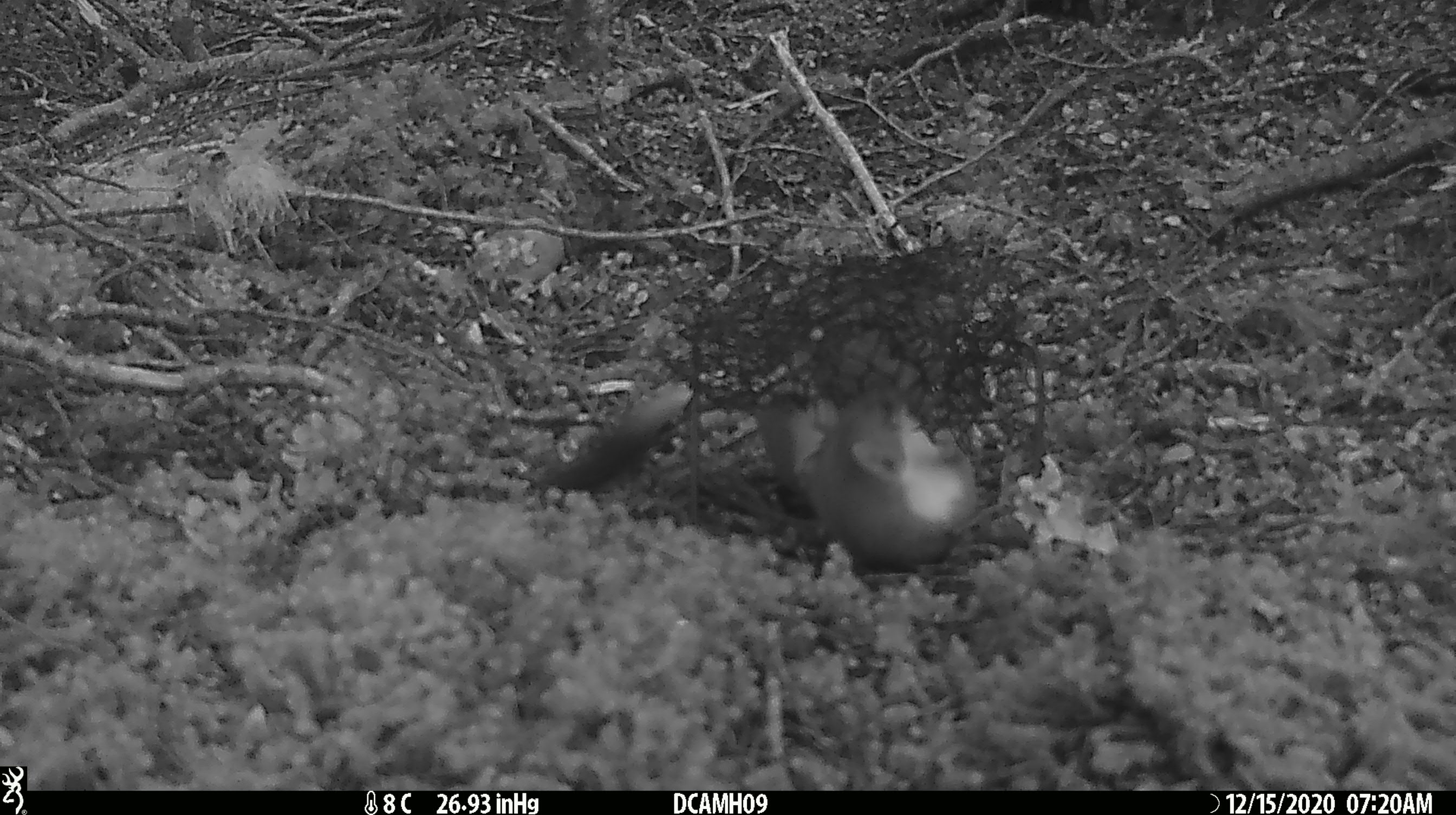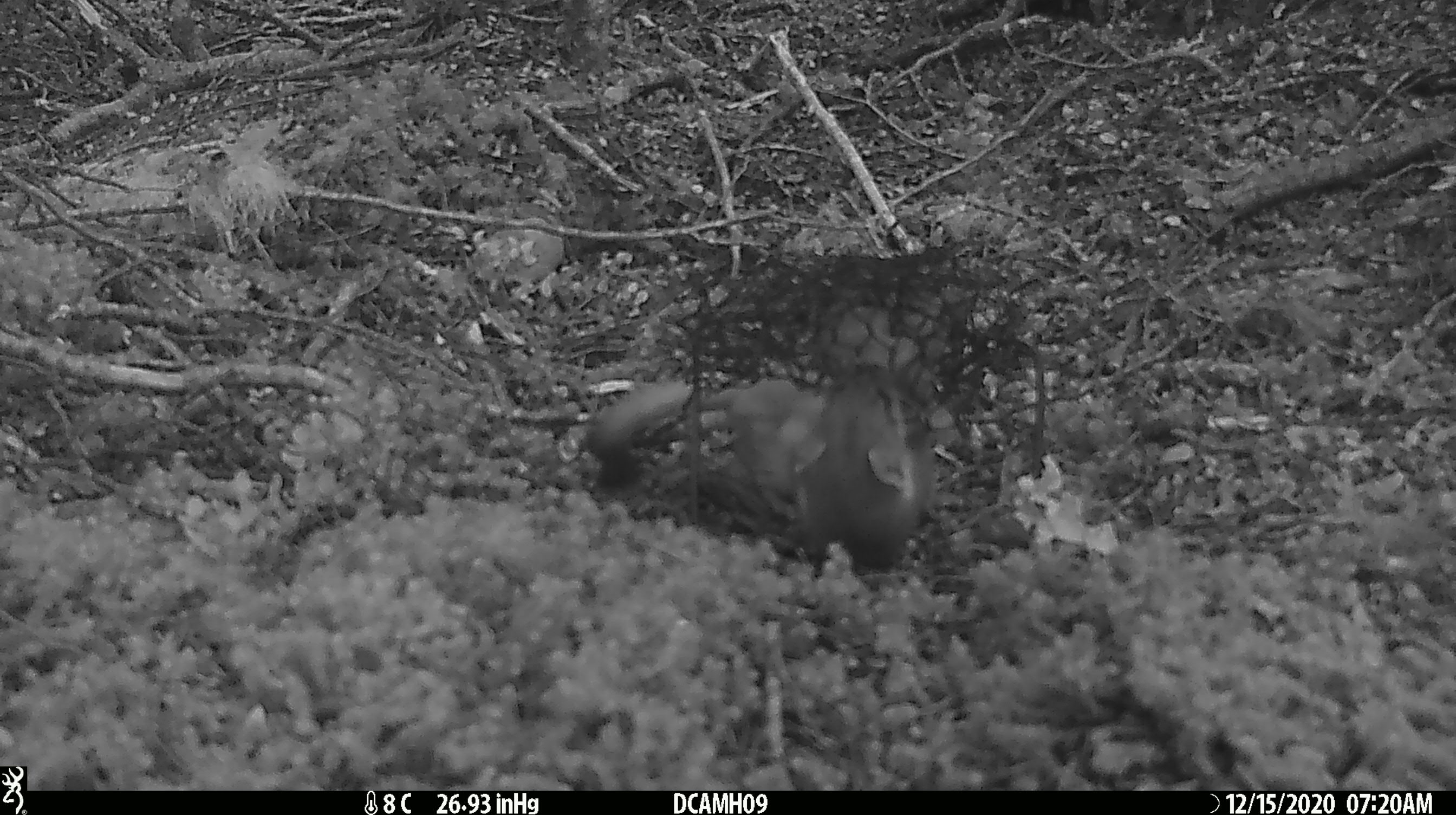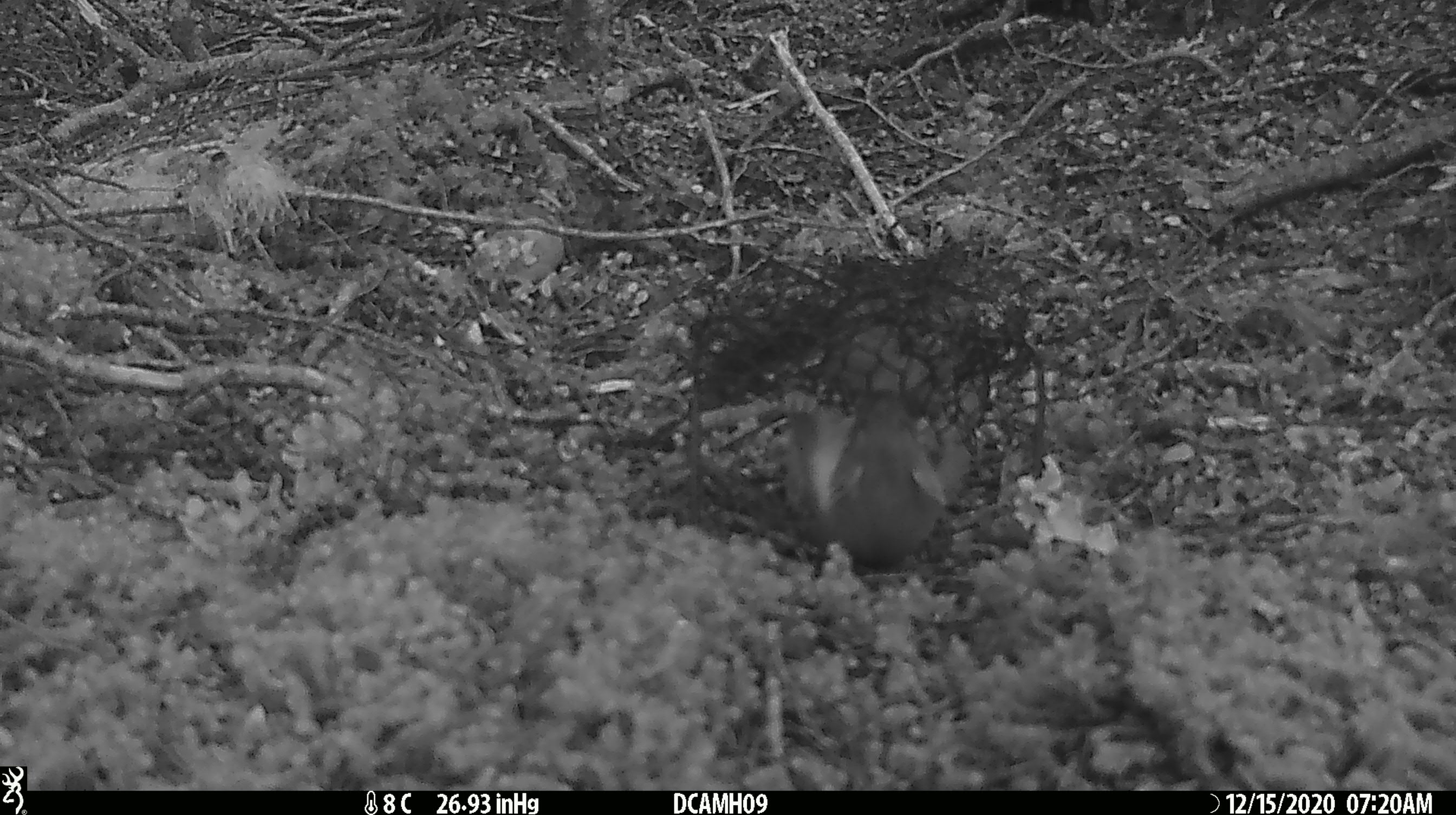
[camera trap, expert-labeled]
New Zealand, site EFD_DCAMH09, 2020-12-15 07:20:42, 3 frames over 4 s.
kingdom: Animalia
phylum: Chordata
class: Mammalia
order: Carnivora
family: Mustelidae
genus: Mustela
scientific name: Mustela erminea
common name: stoat